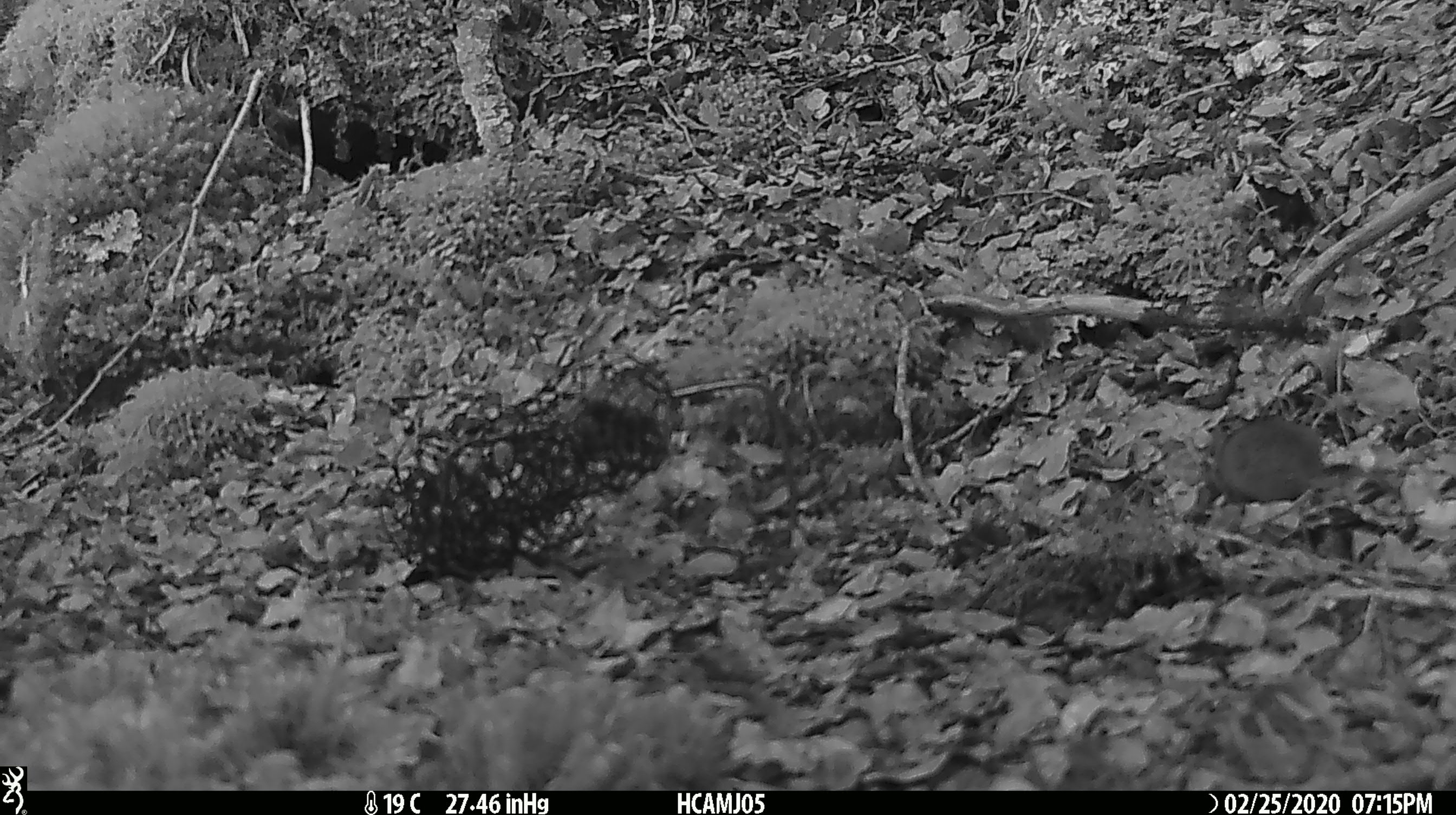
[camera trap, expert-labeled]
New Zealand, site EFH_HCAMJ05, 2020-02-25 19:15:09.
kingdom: Animalia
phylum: Chordata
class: Mammalia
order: Rodentia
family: Muridae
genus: Mus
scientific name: Mus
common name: mouse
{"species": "mouse (Mus)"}